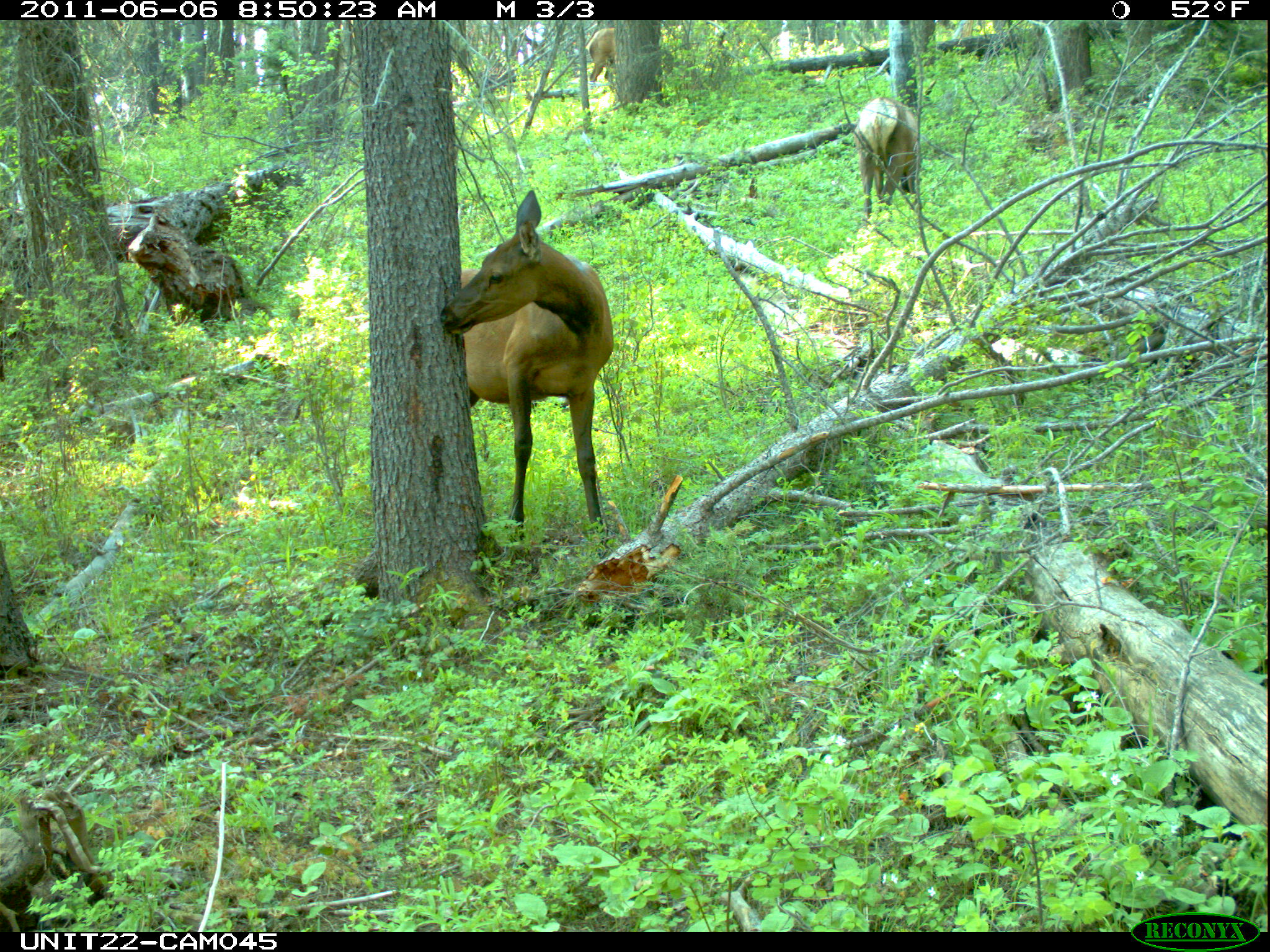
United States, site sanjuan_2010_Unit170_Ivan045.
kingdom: Animalia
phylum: Chordata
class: Mammalia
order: Artiodactyla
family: Cervidae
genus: Cervus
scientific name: Cervus elaphus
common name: red deer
Cervus elaphus (red deer).